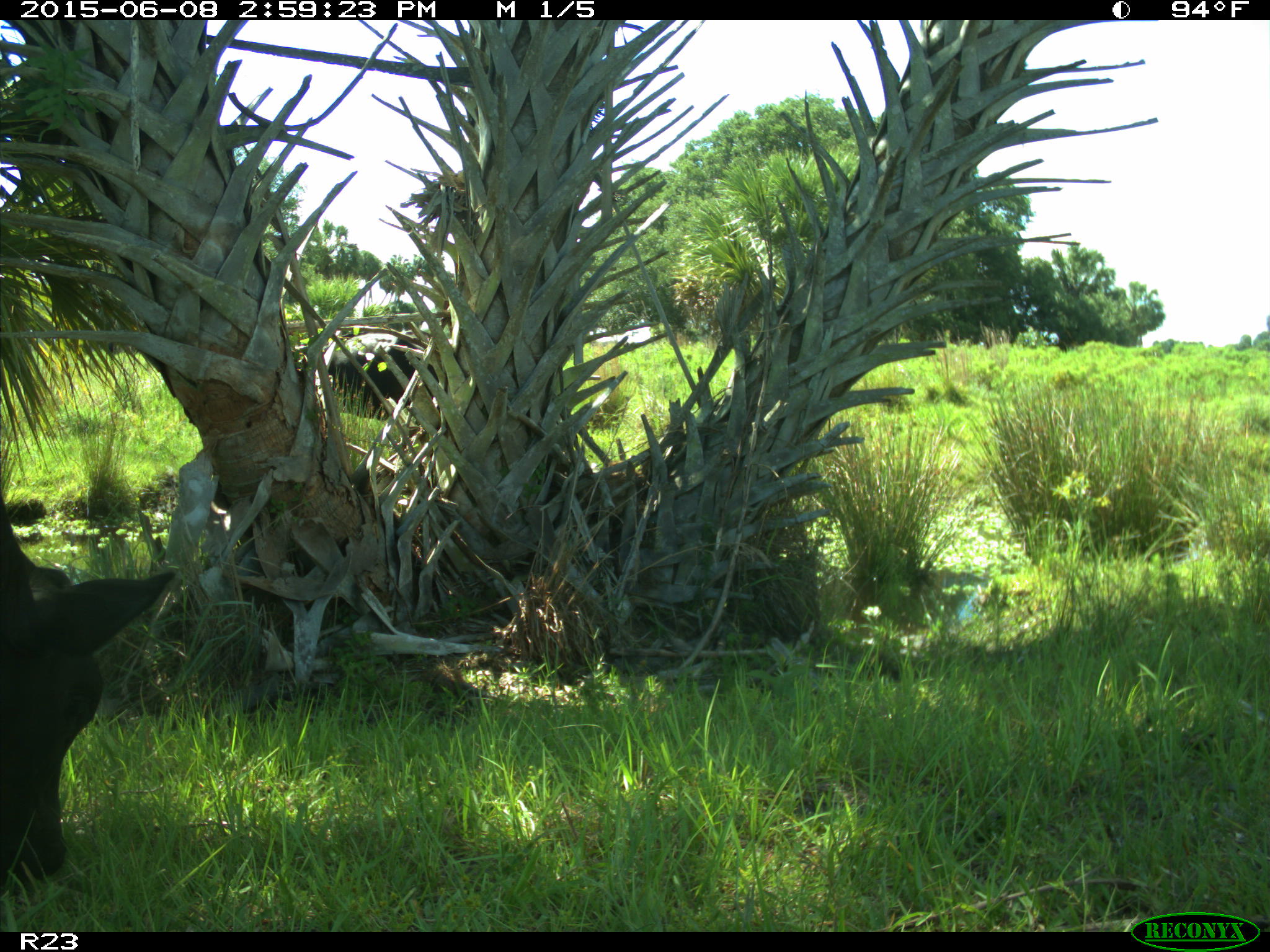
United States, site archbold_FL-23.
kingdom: Animalia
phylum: Chordata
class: Mammalia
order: Artiodactyla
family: Bovidae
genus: Bos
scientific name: Bos taurus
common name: domestic cow